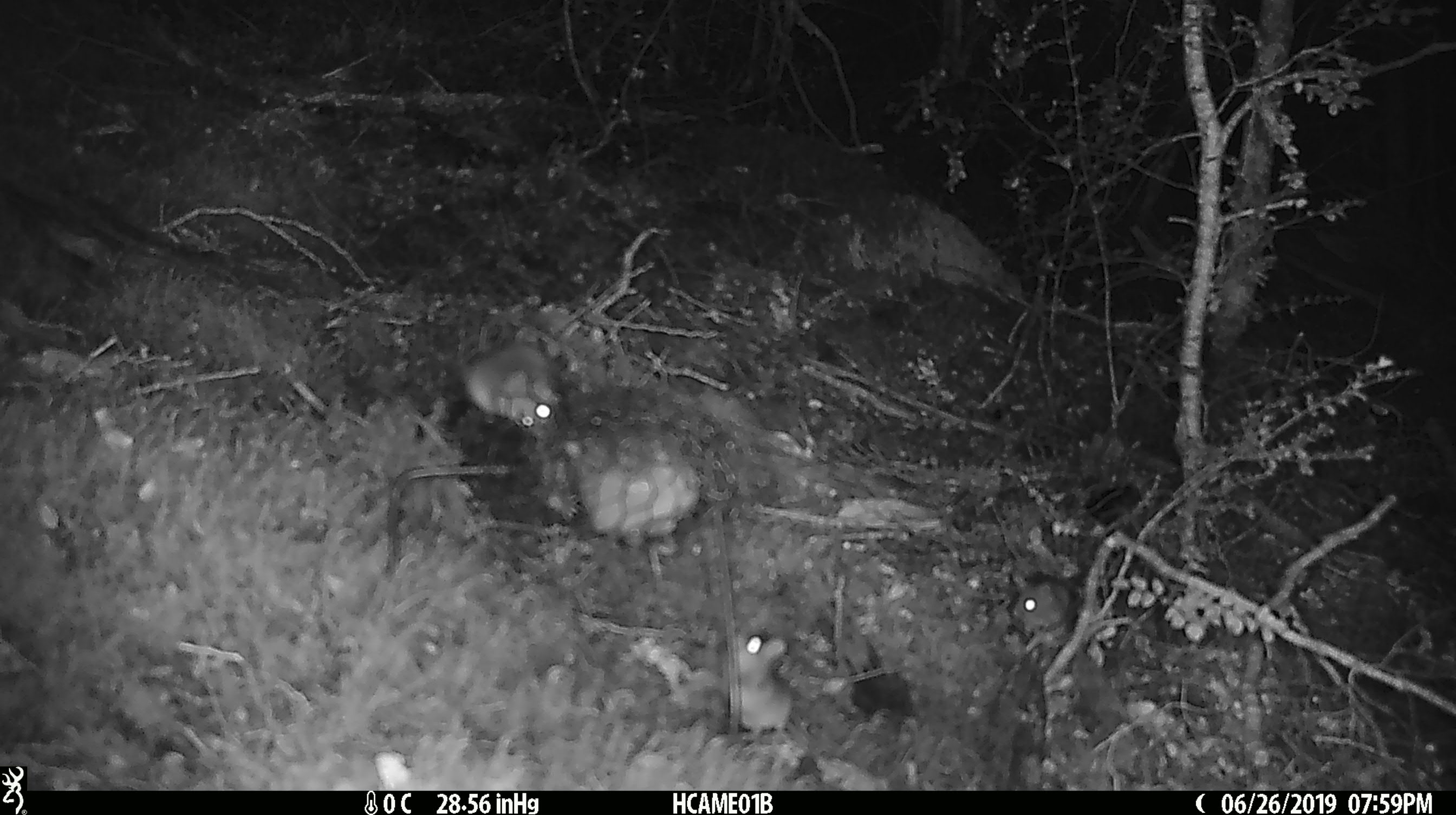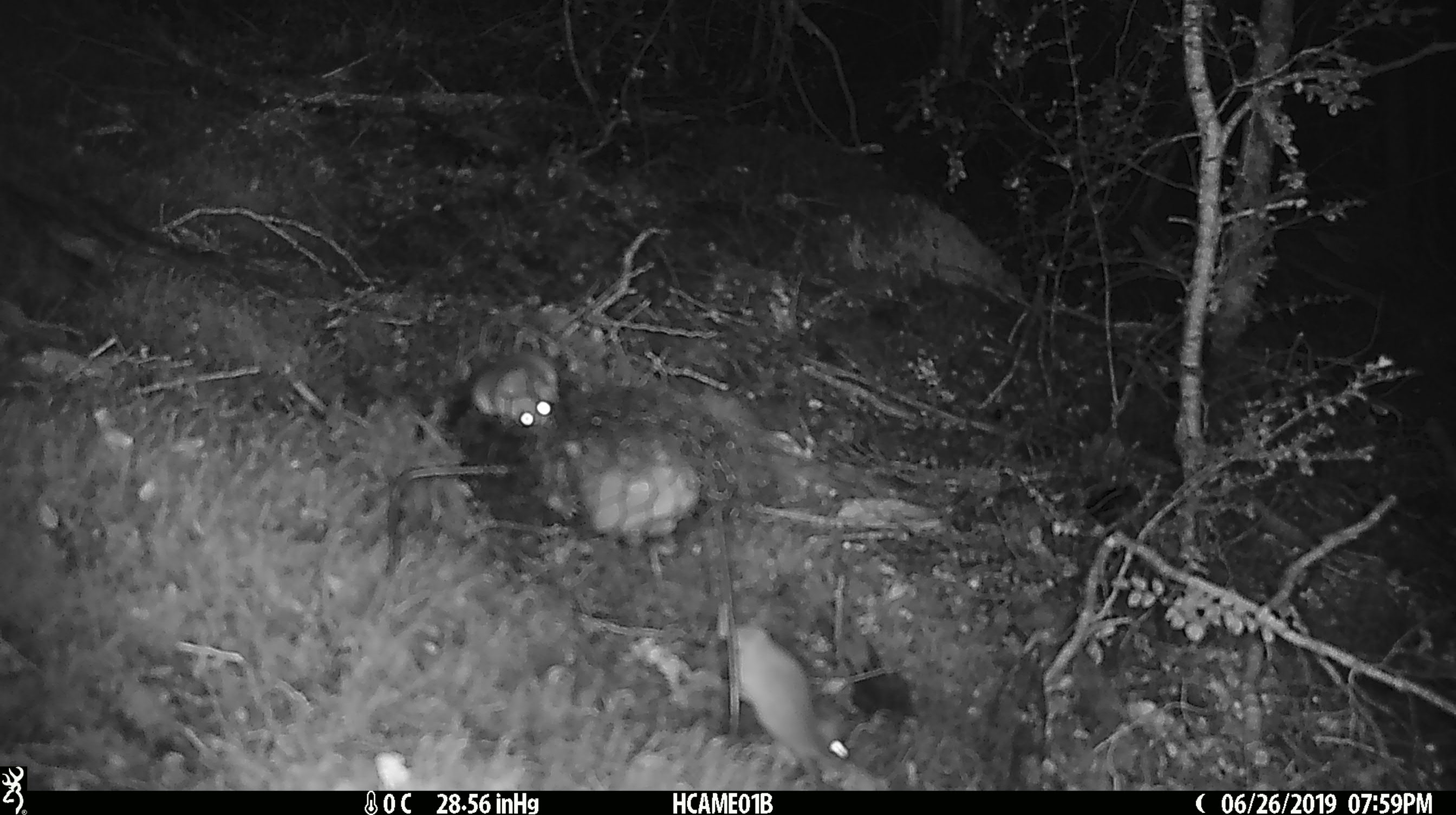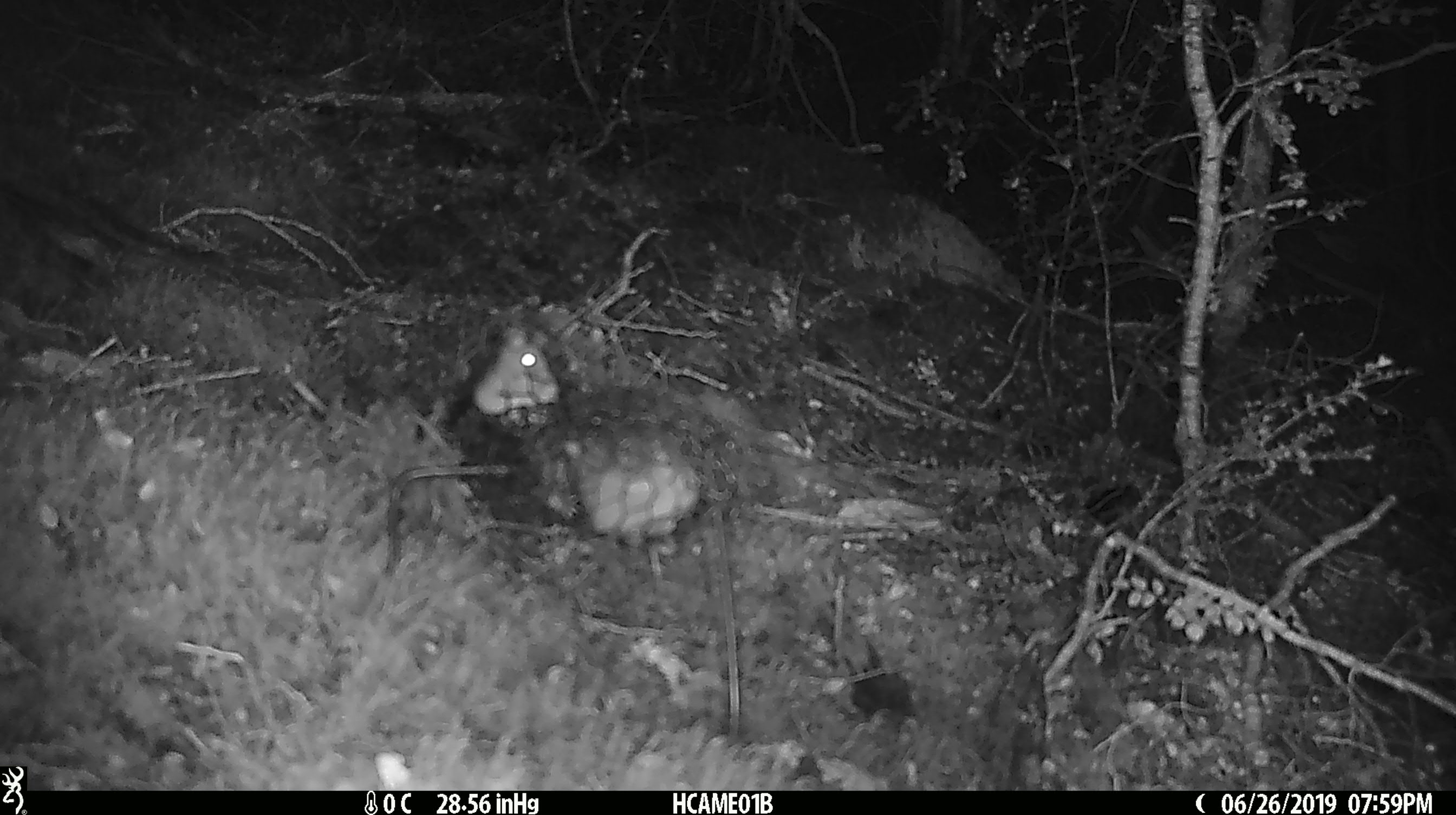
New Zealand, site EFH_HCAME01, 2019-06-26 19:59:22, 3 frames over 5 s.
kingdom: Animalia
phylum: Chordata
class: Mammalia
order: Rodentia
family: Muridae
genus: Mus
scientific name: Mus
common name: mouse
Mouse (Mus).